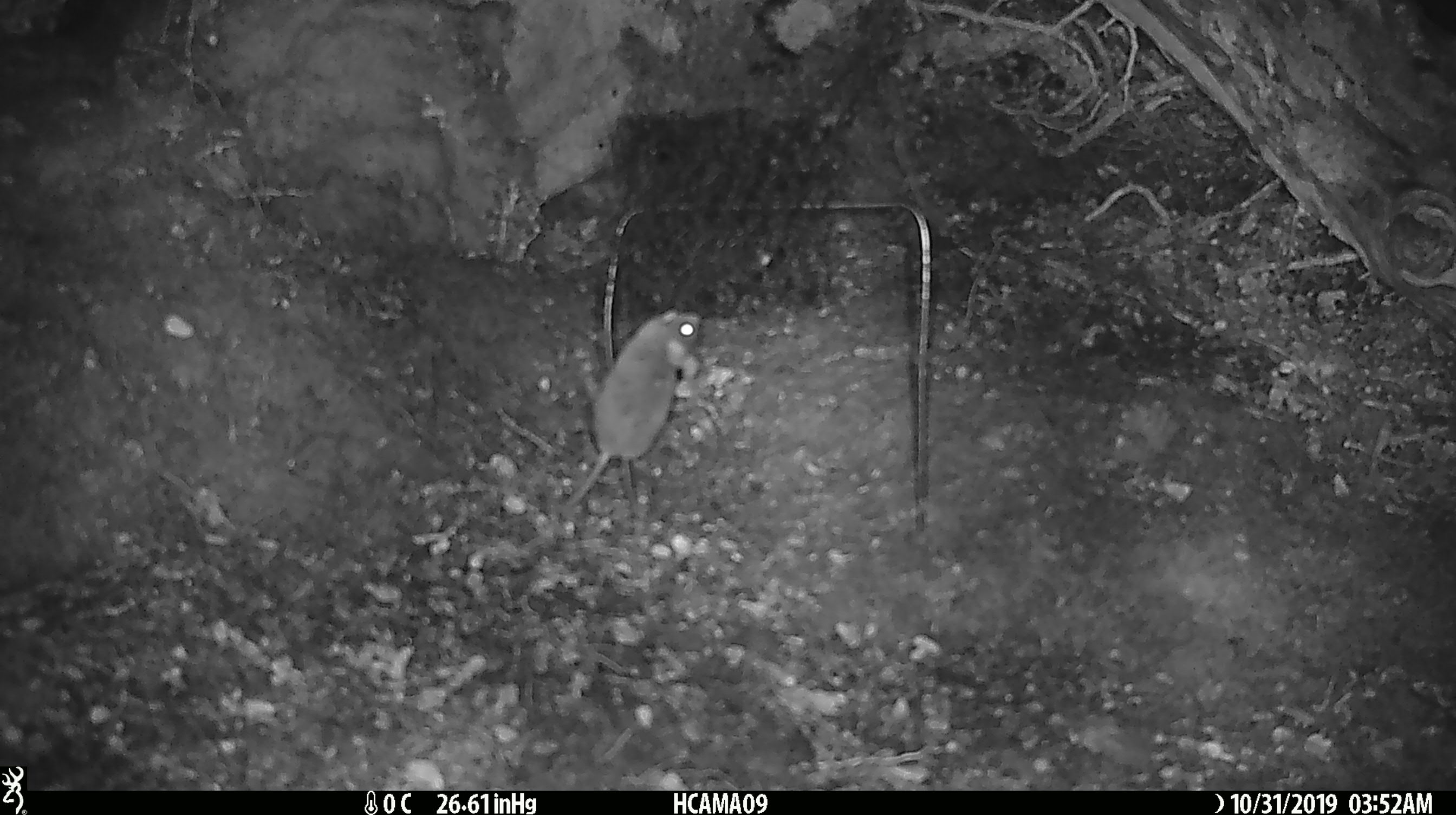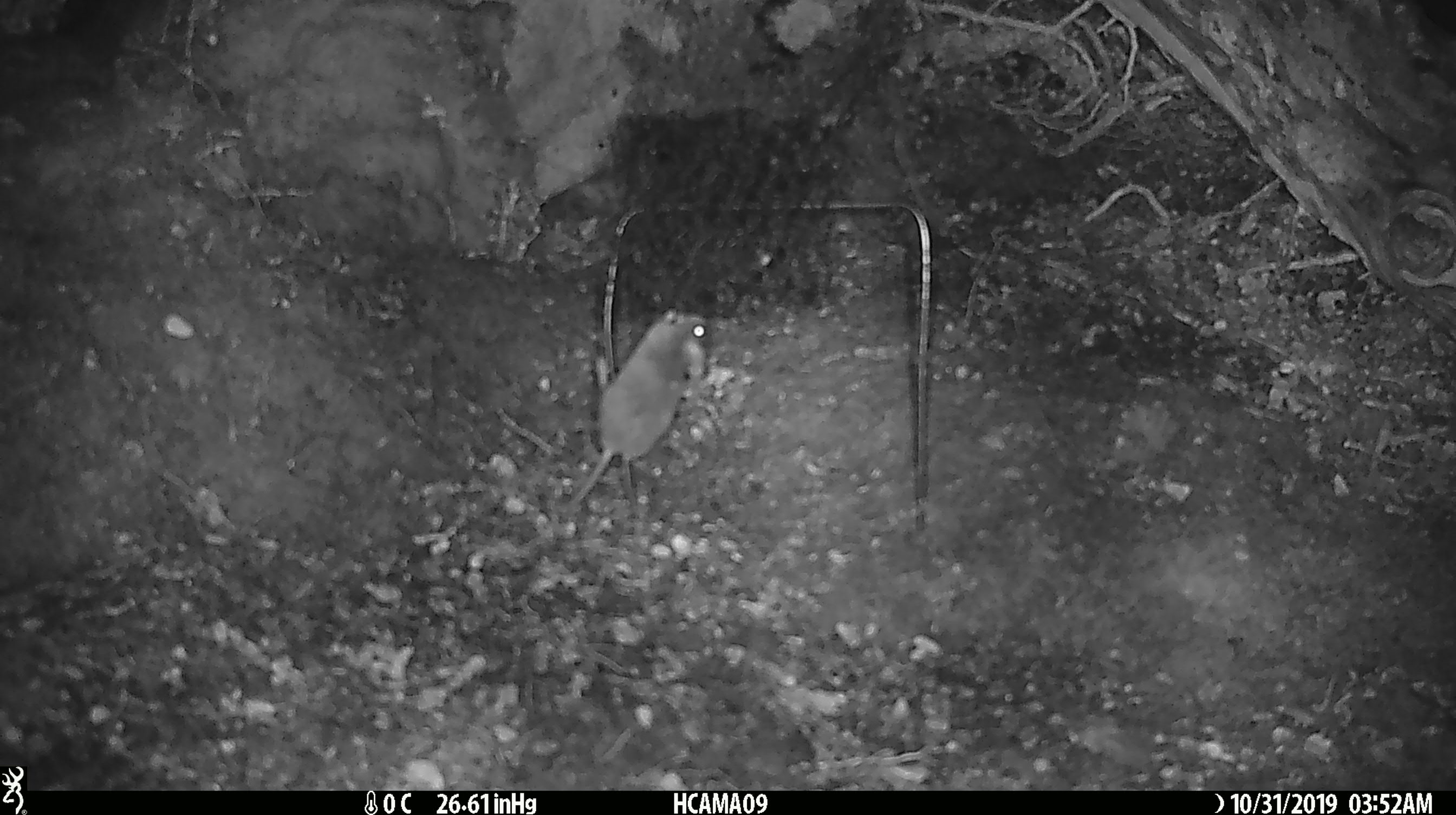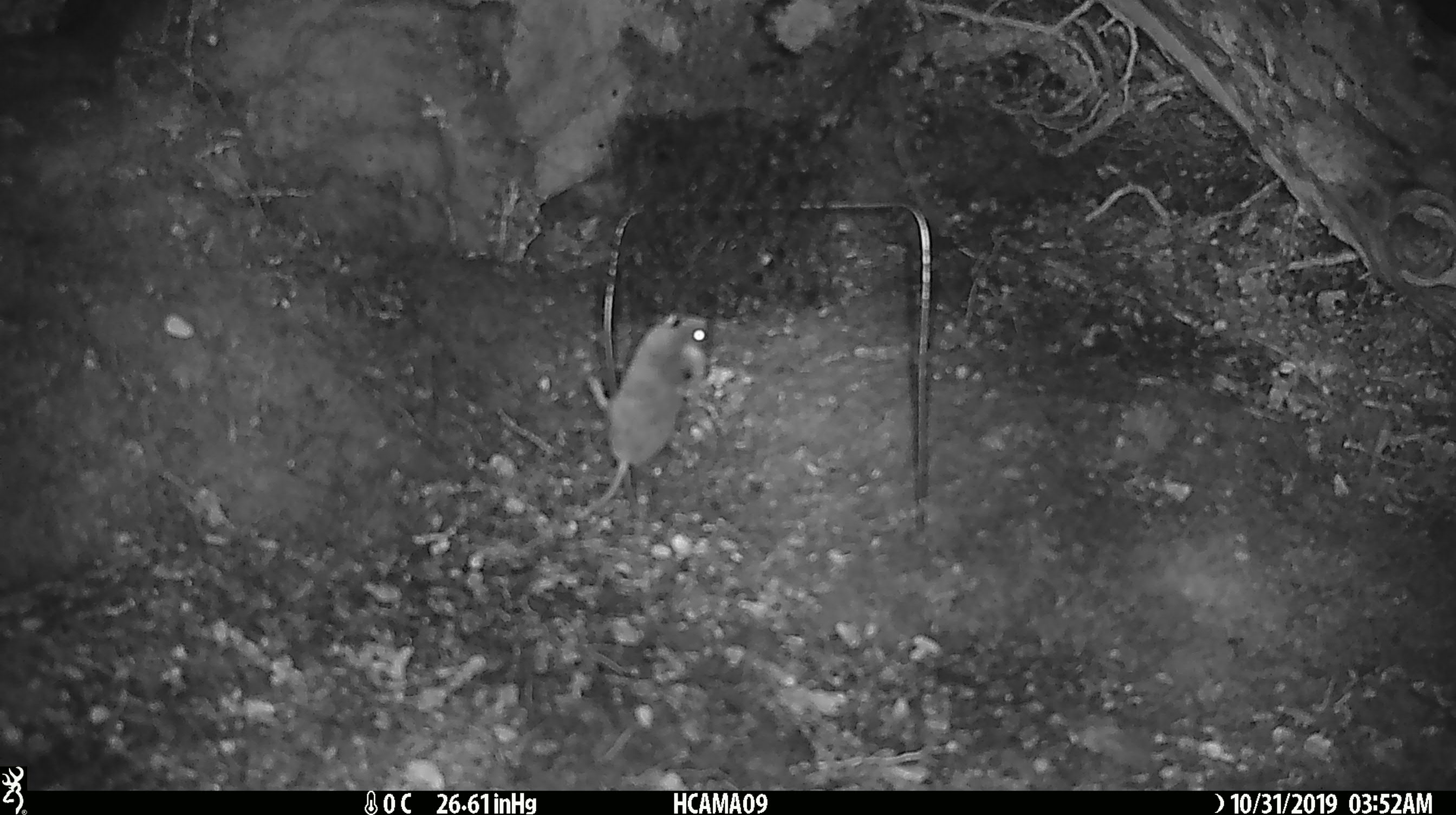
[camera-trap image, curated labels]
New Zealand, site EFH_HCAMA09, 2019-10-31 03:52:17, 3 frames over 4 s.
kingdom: Animalia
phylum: Chordata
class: Mammalia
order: Rodentia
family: Muridae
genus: Mus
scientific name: Mus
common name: mouse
Mouse (Mus).